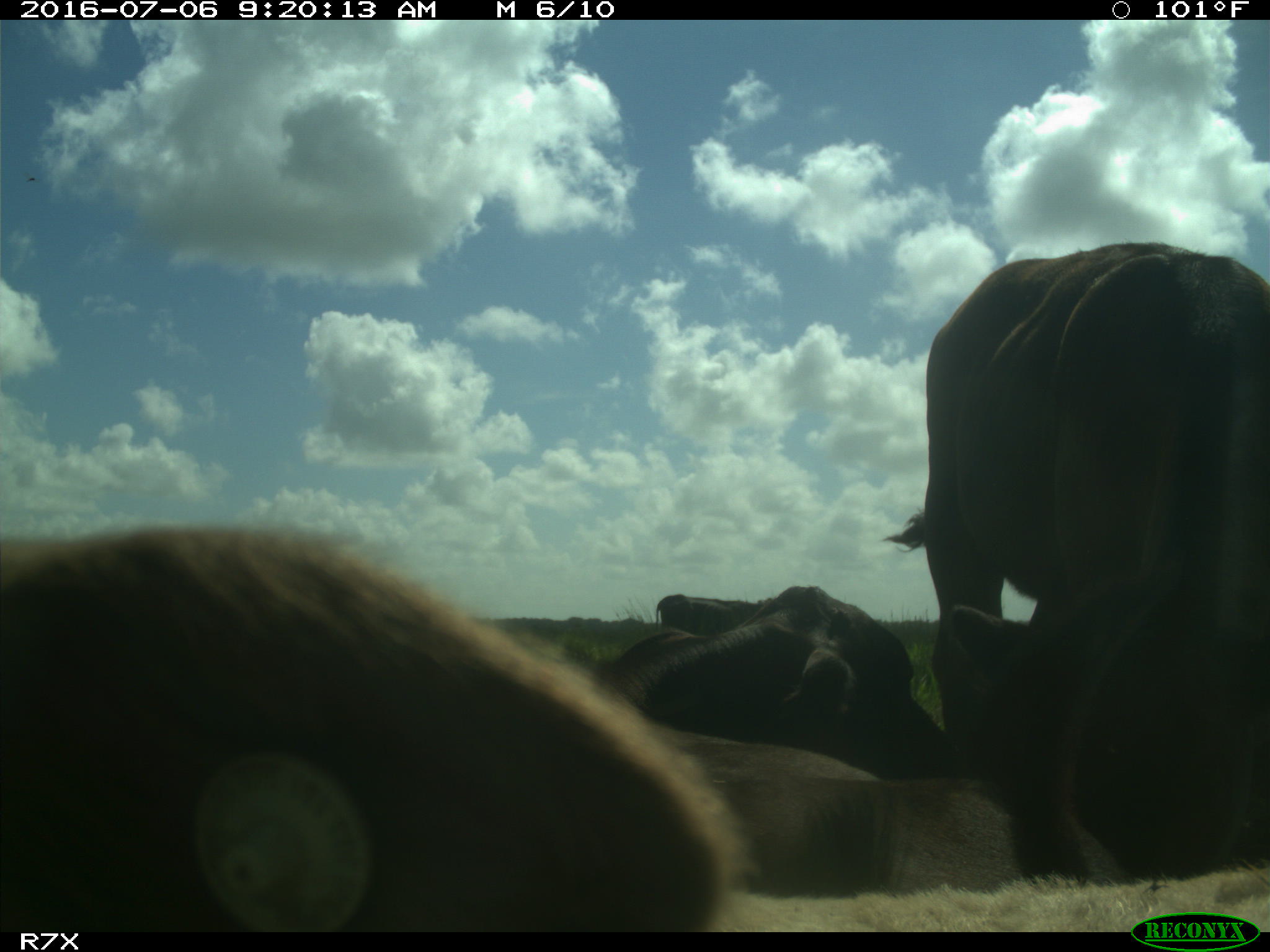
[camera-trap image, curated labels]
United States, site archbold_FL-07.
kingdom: Animalia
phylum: Chordata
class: Mammalia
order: Artiodactyla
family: Bovidae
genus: Bos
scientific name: Bos taurus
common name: domestic cow